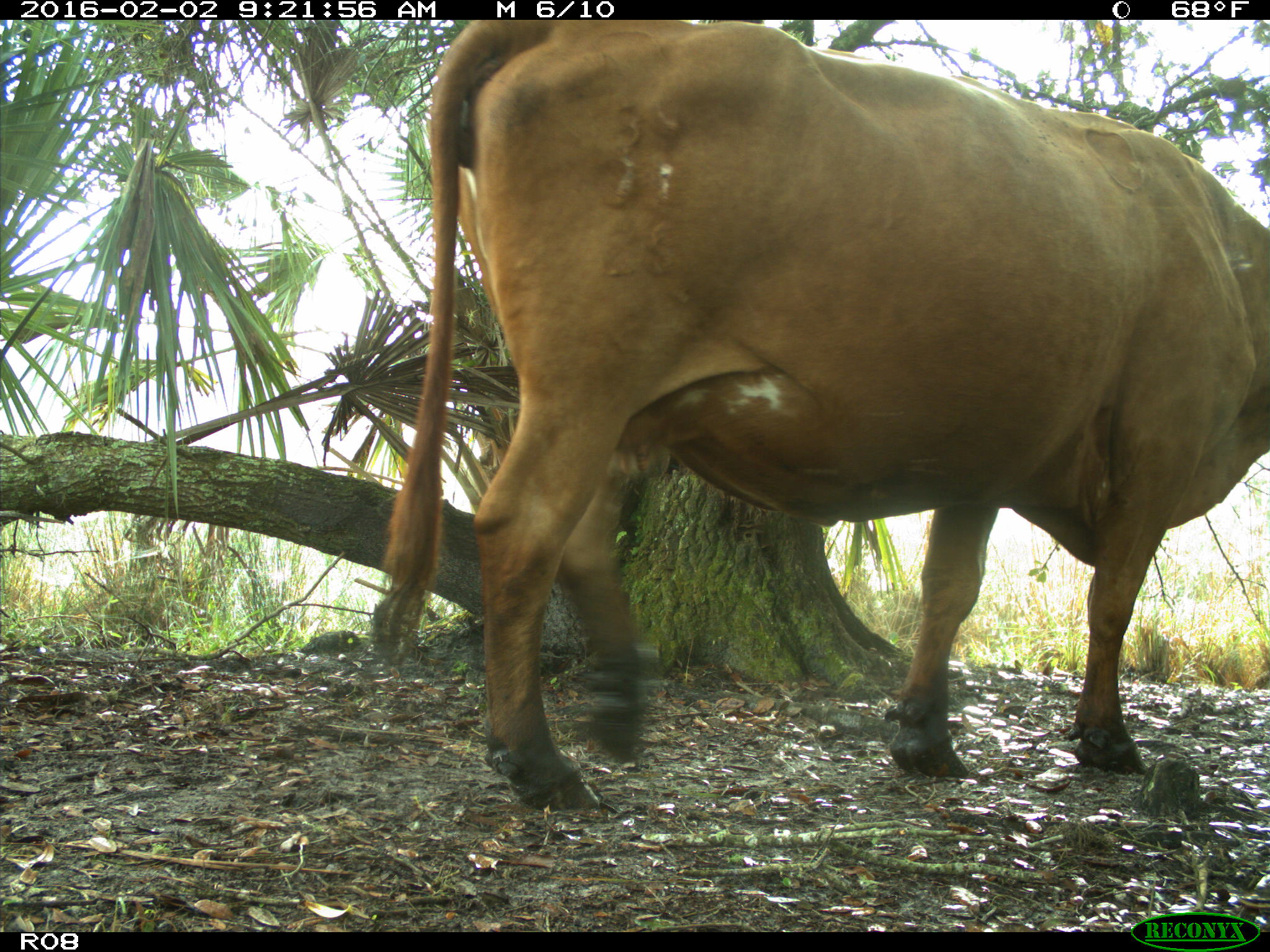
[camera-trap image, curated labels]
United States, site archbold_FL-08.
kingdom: Animalia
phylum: Chordata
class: Mammalia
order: Artiodactyla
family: Bovidae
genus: Bos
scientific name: Bos taurus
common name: domestic cow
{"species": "Bos taurus (domestic cow)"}